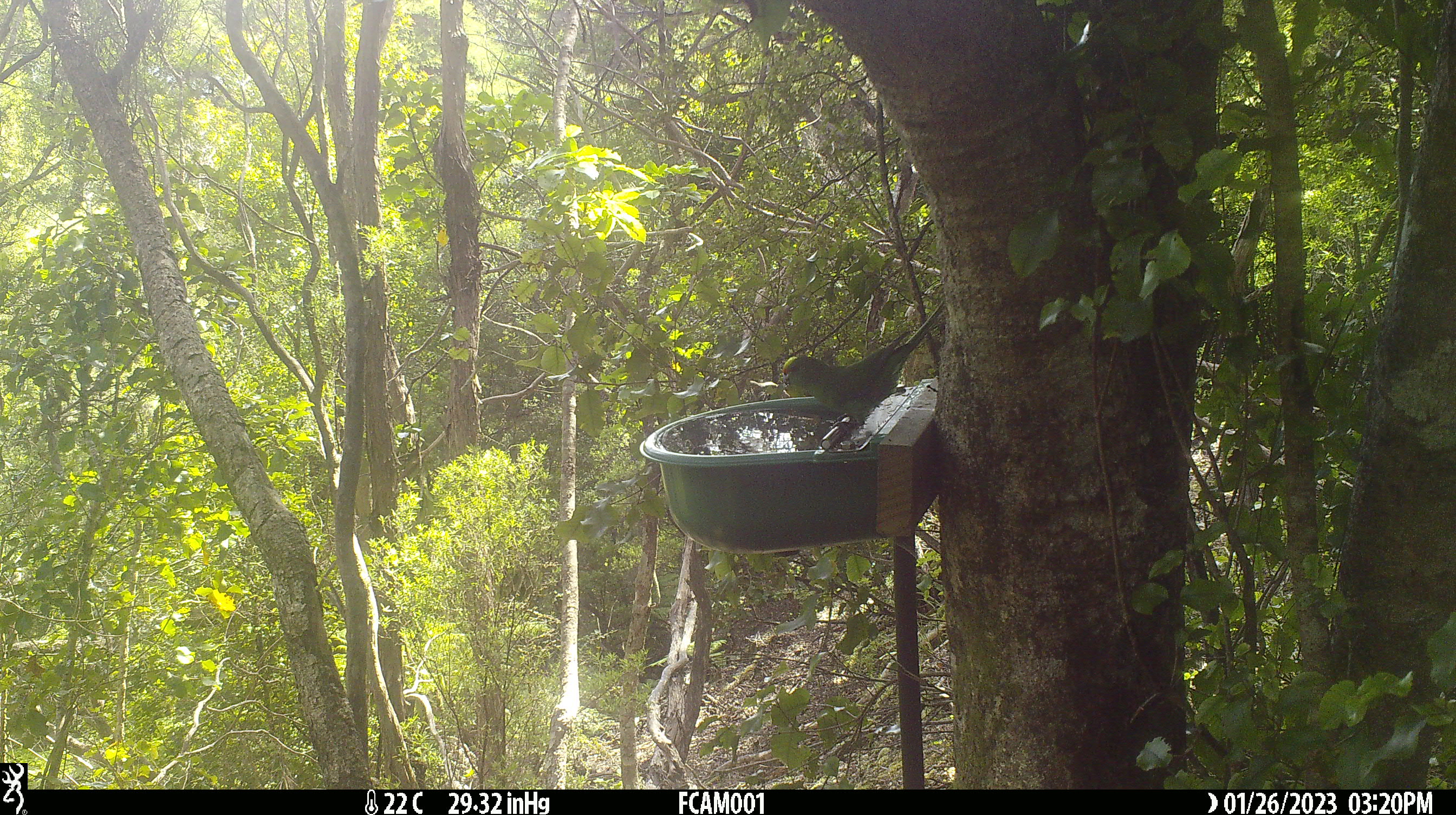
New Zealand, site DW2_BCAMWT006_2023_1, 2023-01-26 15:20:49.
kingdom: Animalia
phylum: Chordata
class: Aves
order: Psittaciformes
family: Psittaculidae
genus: Cyanoramphus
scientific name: Cyanoramphus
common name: parakeet